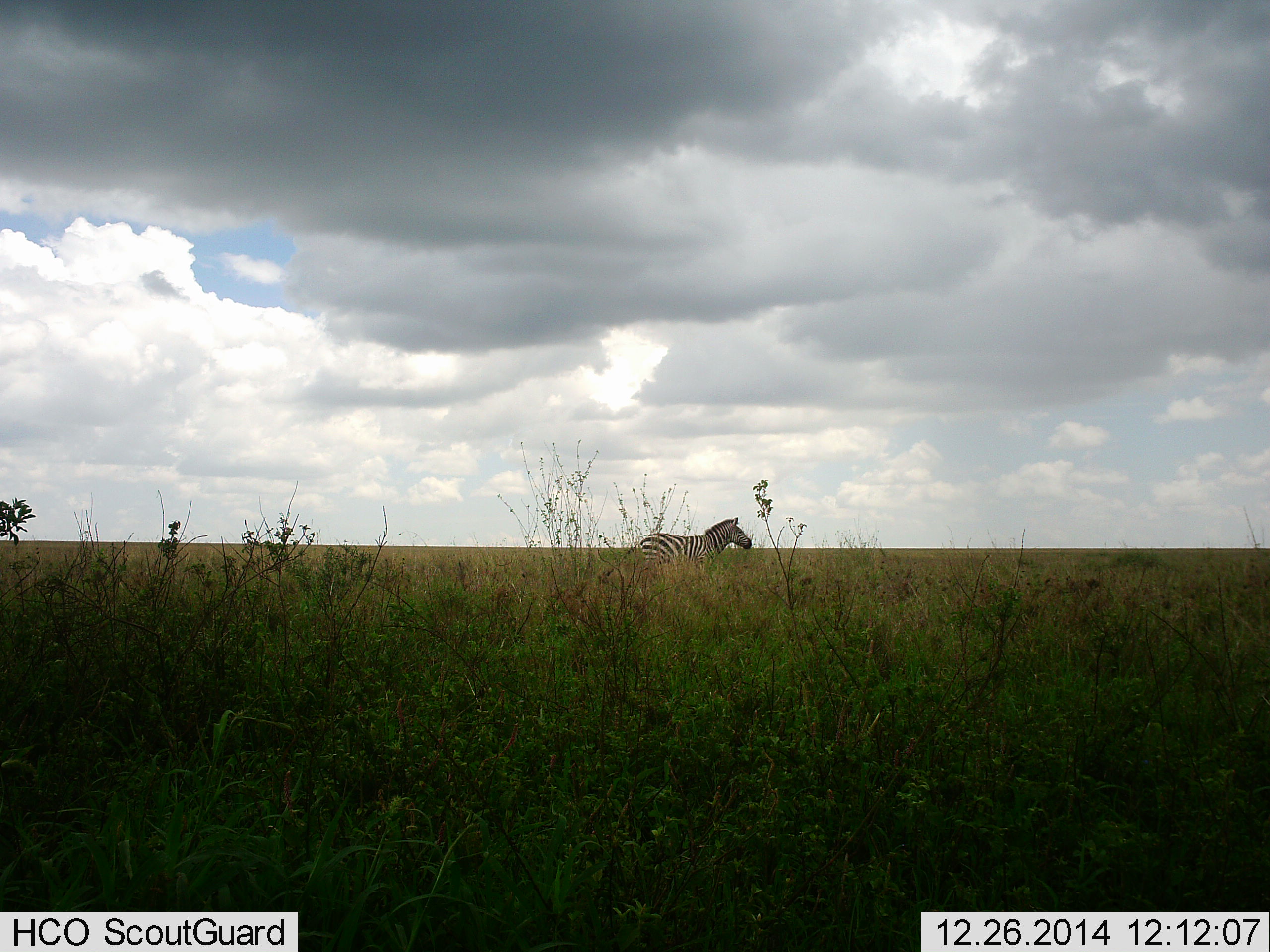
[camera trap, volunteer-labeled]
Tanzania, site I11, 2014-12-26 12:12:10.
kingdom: Animalia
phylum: Chordata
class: Mammalia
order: Perissodactyla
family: Equidae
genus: Equus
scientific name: Equus quagga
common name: plains zebra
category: zebra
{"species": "zebra (plains zebra) (Equus quagga)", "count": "1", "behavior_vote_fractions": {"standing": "40%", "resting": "0%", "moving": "60%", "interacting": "0%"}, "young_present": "0%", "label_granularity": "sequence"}